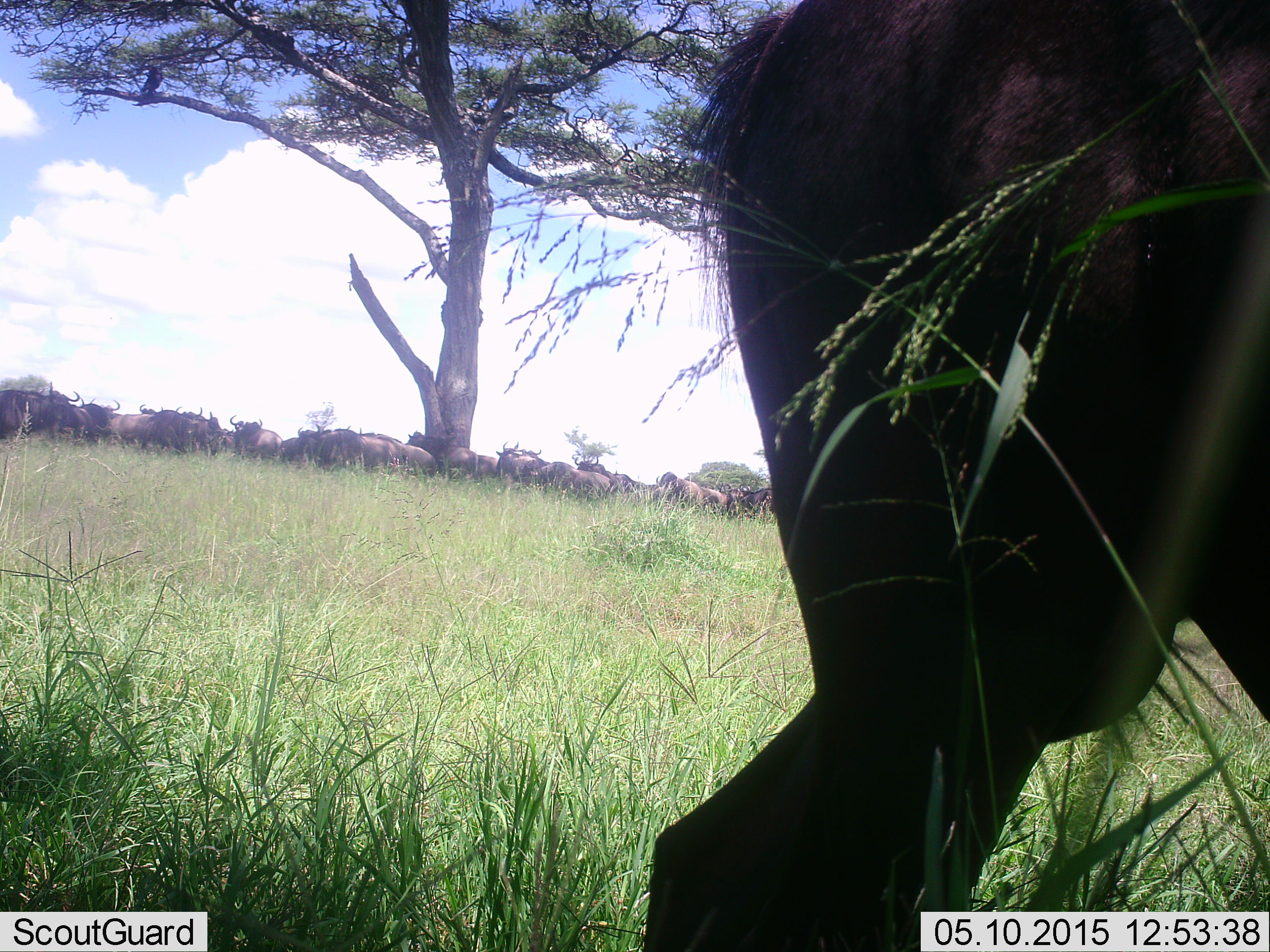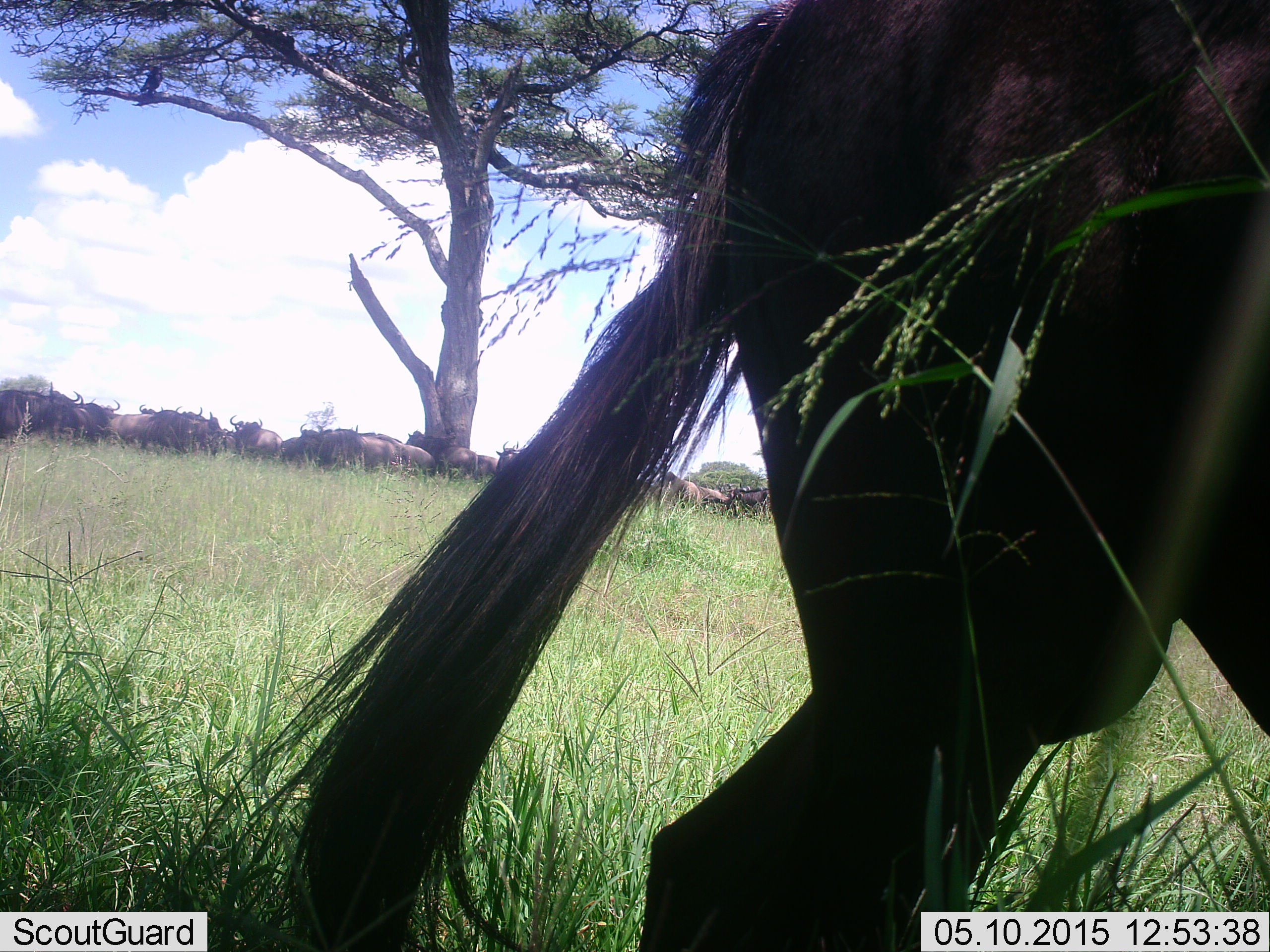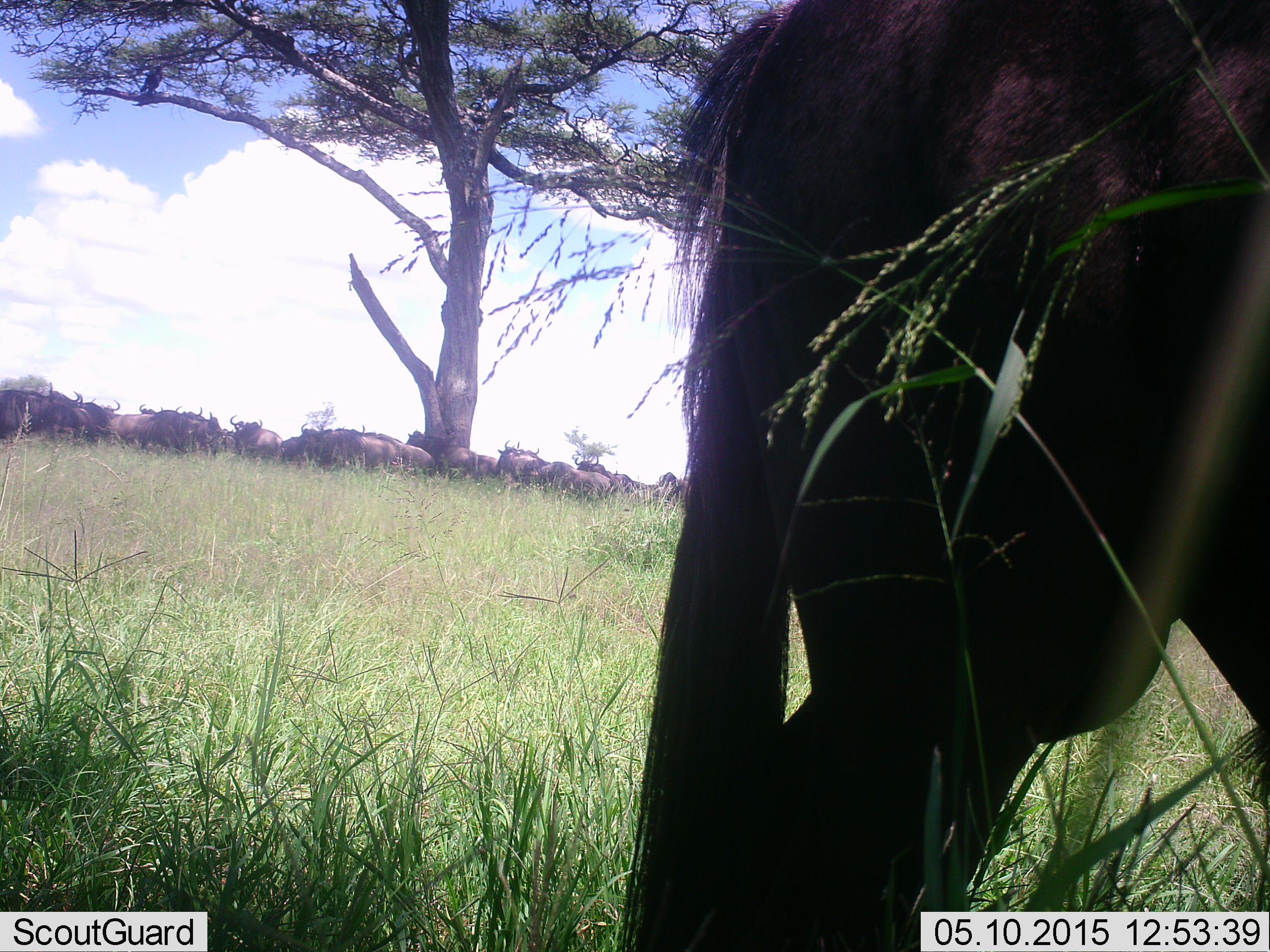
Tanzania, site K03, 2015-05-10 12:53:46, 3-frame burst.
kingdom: Animalia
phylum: Chordata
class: Mammalia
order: Artiodactyla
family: Bovidae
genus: Connochaetes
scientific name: Connochaetes taurinus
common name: blue wildebeest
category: wildebeest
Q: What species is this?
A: Wildebeest (blue wildebeest) (Connochaetes taurinus).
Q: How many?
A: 11-50.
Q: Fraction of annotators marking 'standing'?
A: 80%.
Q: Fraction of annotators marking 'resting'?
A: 10%.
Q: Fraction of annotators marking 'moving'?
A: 10%.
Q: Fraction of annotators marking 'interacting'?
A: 20%.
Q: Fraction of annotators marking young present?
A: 10%.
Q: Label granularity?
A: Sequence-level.